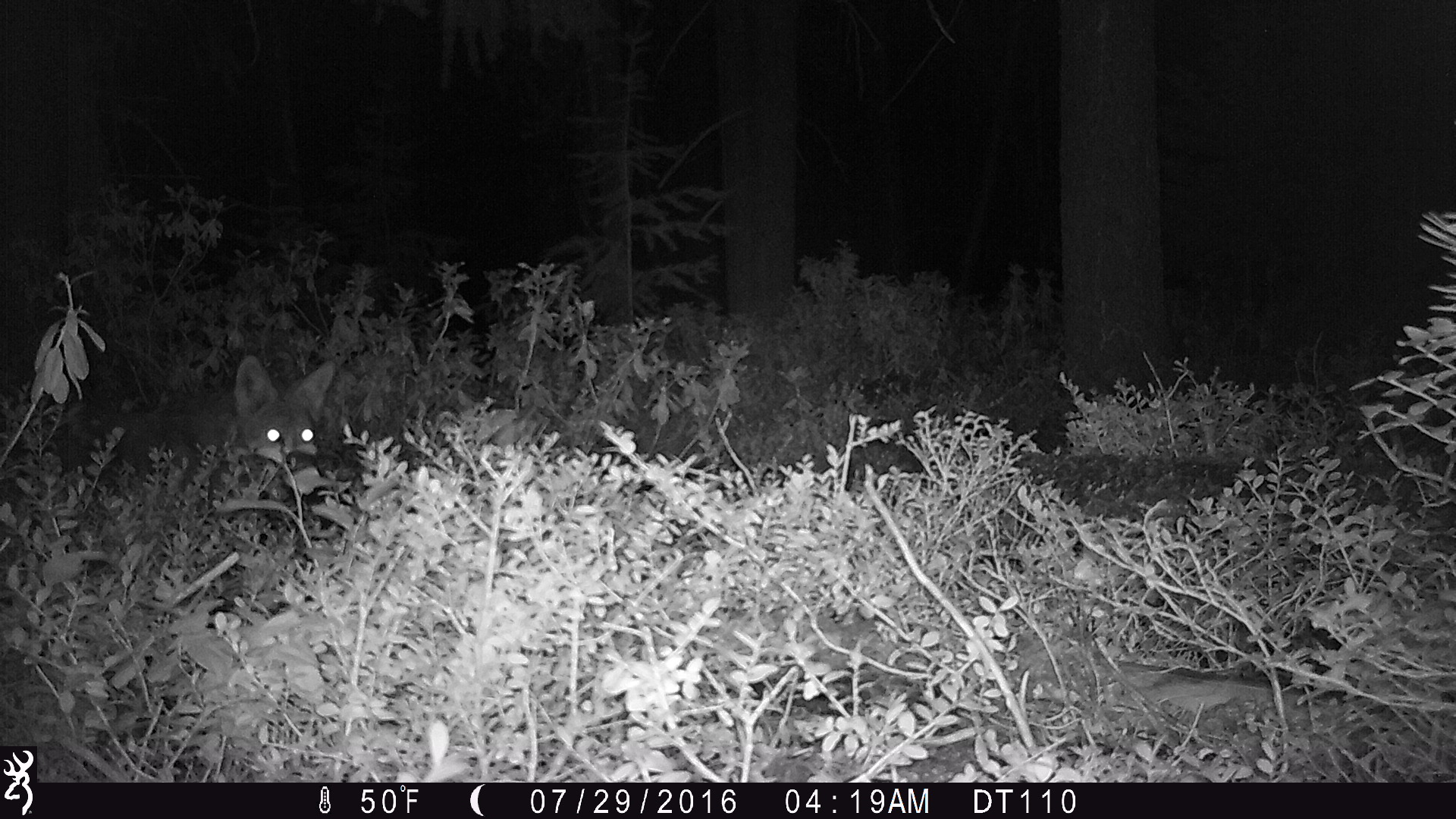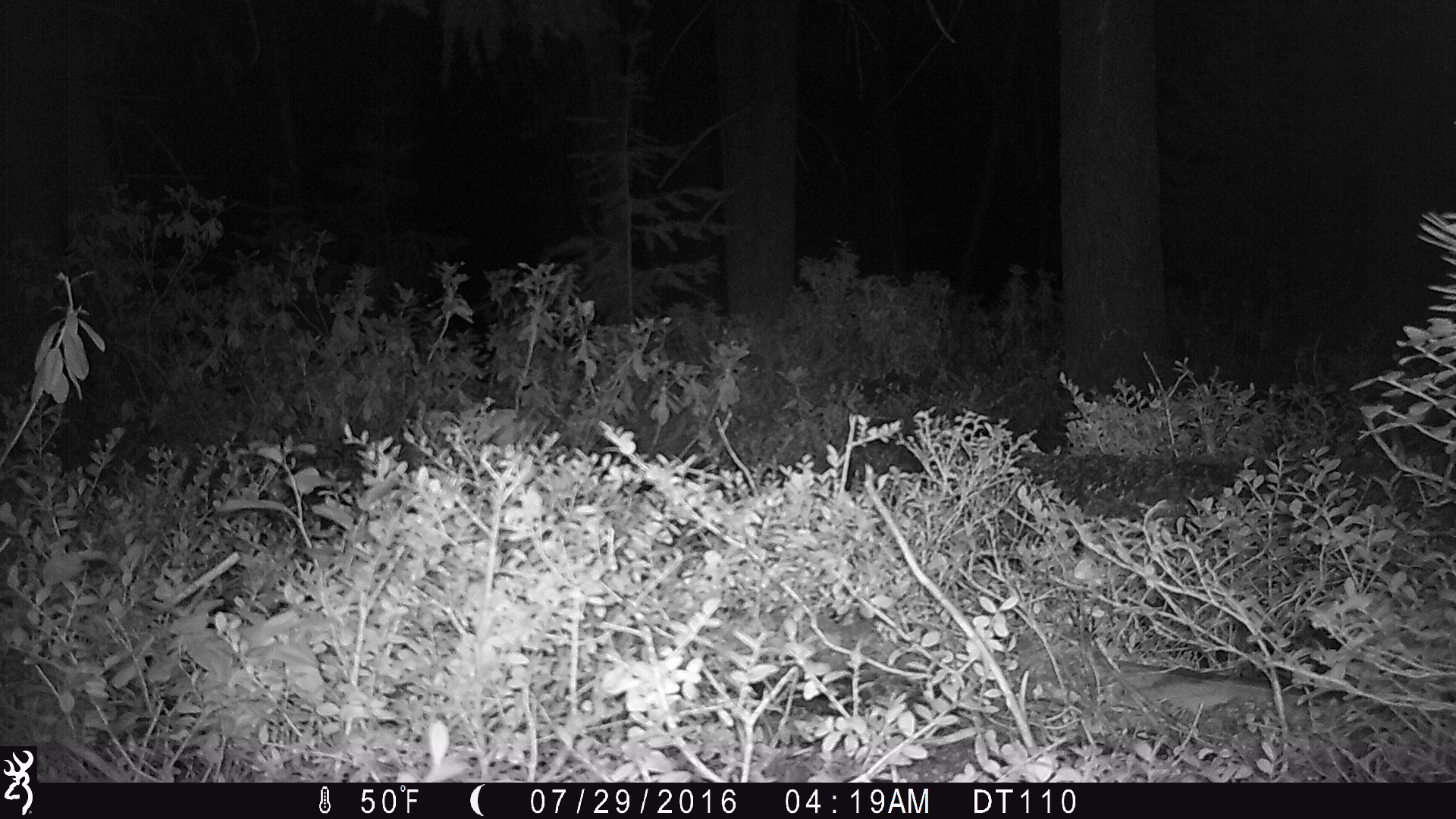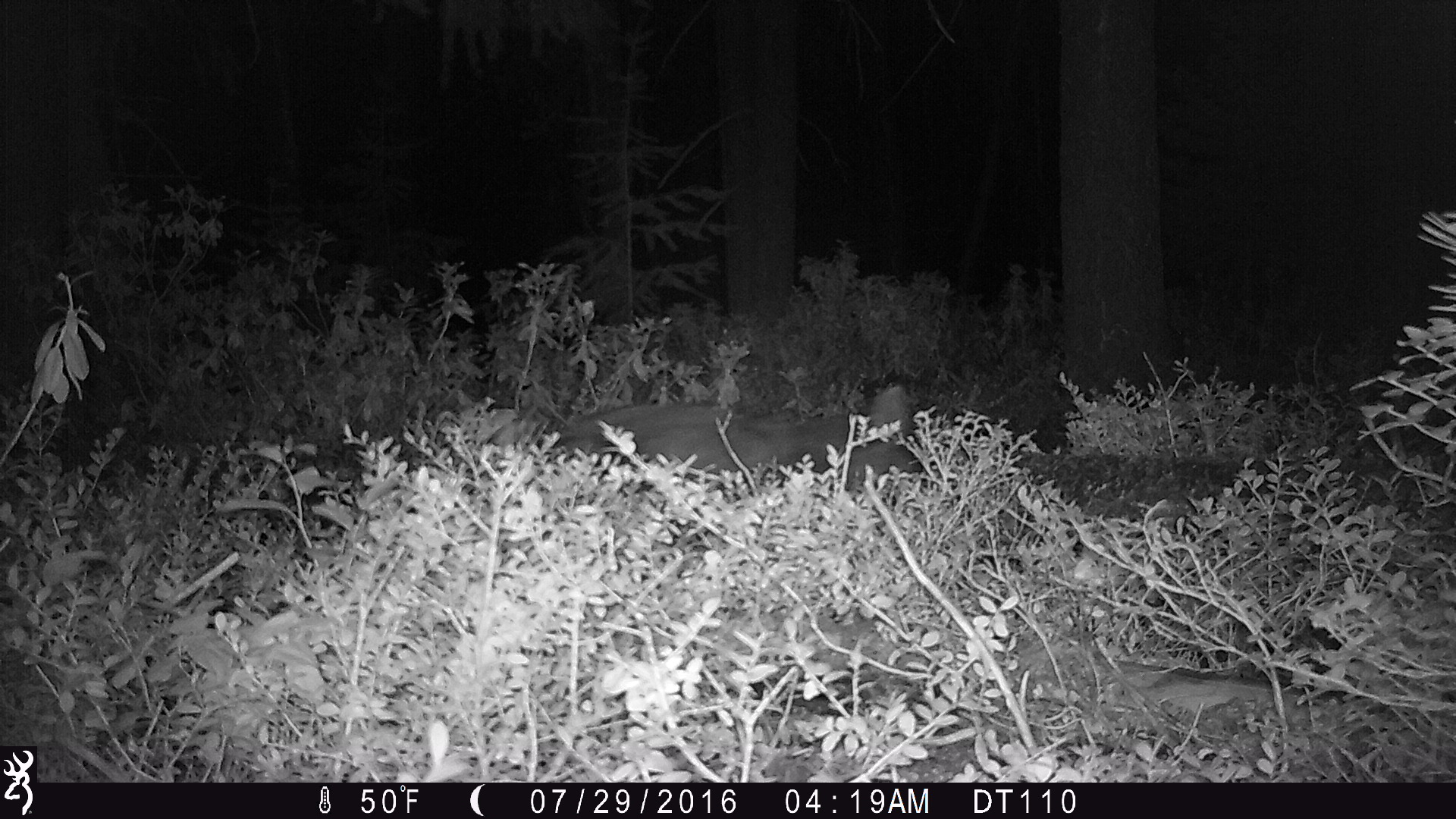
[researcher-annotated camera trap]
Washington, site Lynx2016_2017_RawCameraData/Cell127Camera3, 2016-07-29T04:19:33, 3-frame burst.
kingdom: Animalia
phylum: Chordata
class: Mammalia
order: Carnivora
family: Canidae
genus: Canis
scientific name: Canis latrans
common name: coyote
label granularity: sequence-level